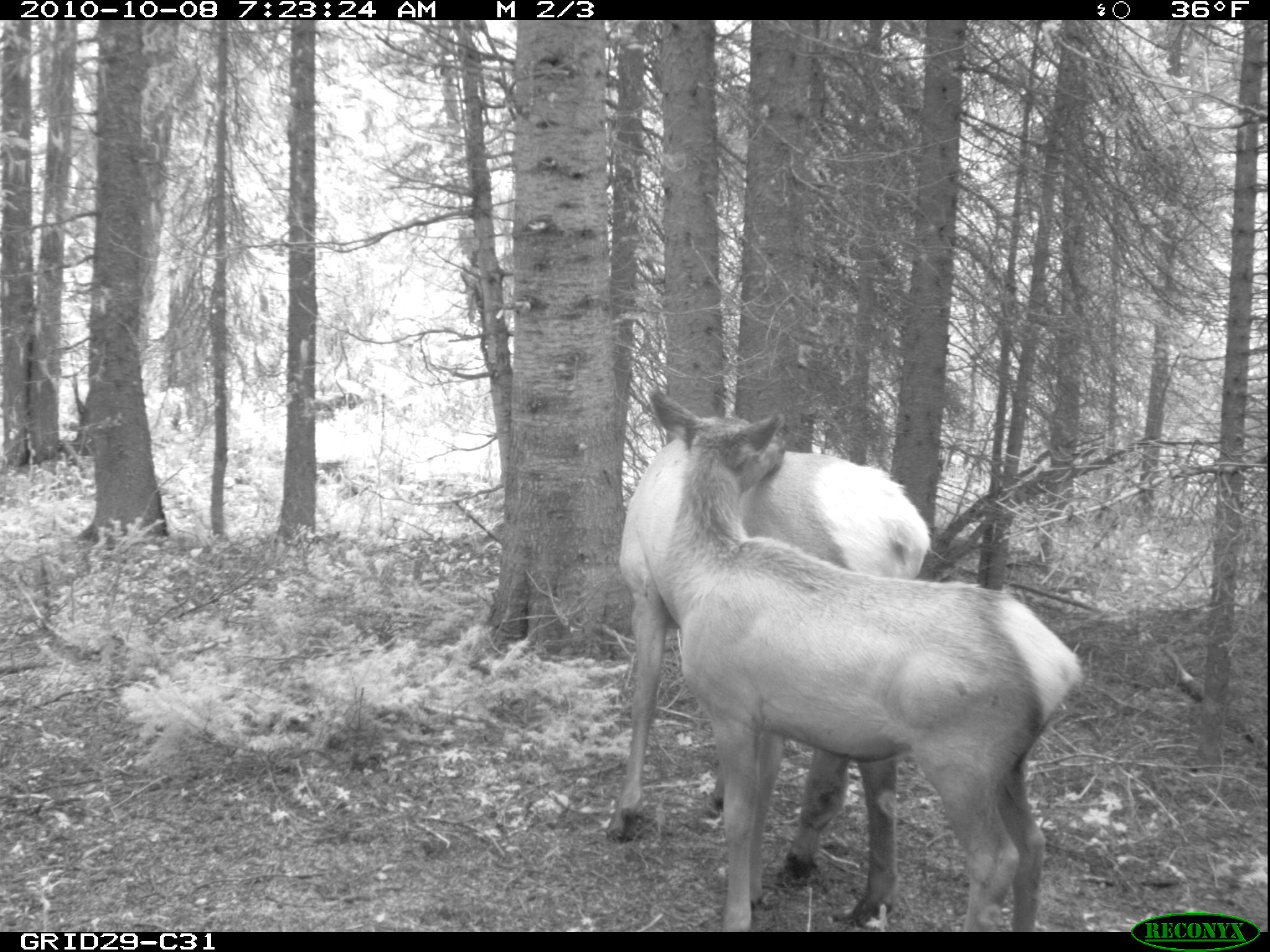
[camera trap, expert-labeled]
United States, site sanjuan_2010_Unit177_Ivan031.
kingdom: Animalia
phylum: Chordata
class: Mammalia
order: Artiodactyla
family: Cervidae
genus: Cervus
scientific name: Cervus elaphus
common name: red deer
Cervus elaphus (red deer).